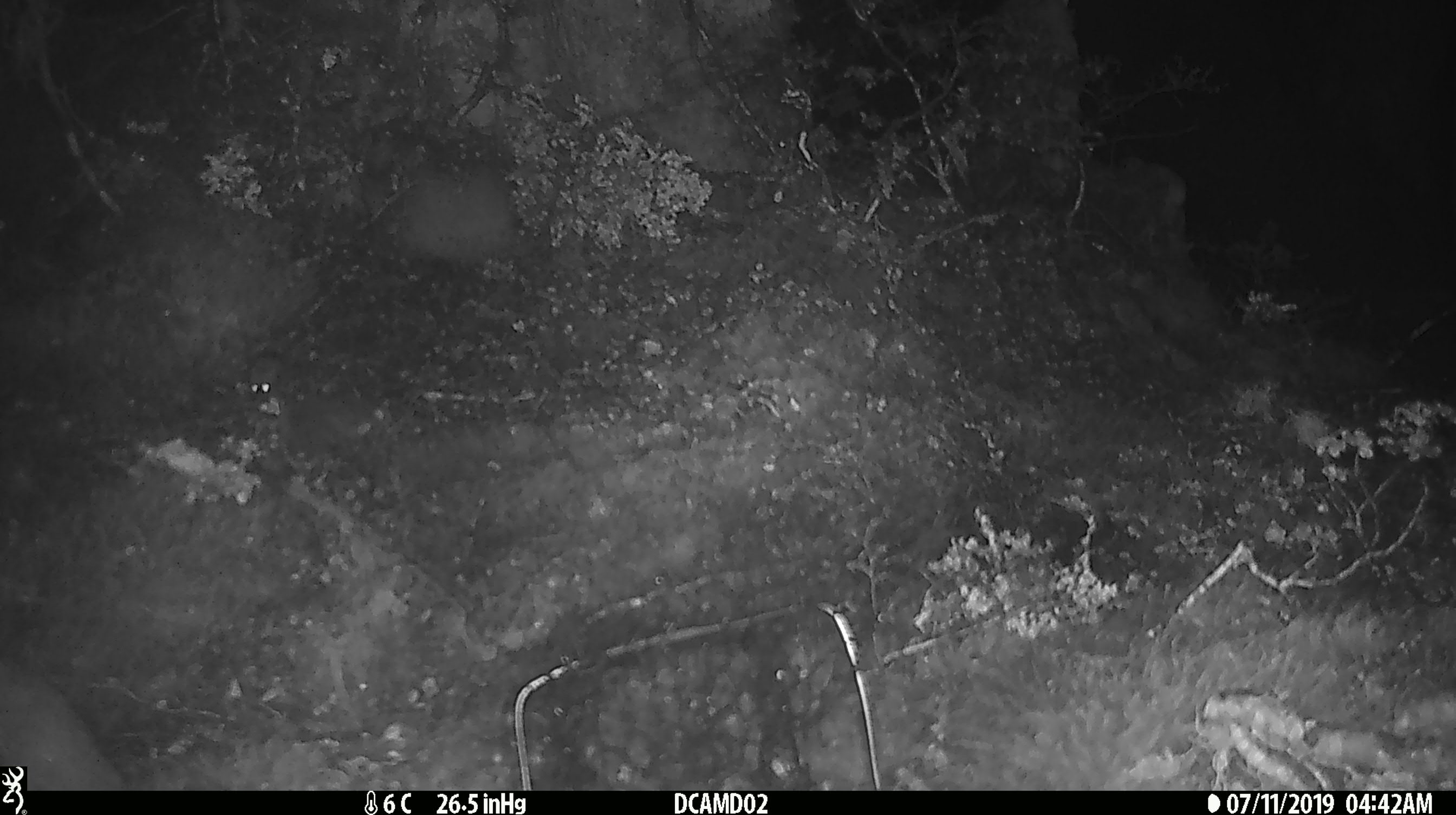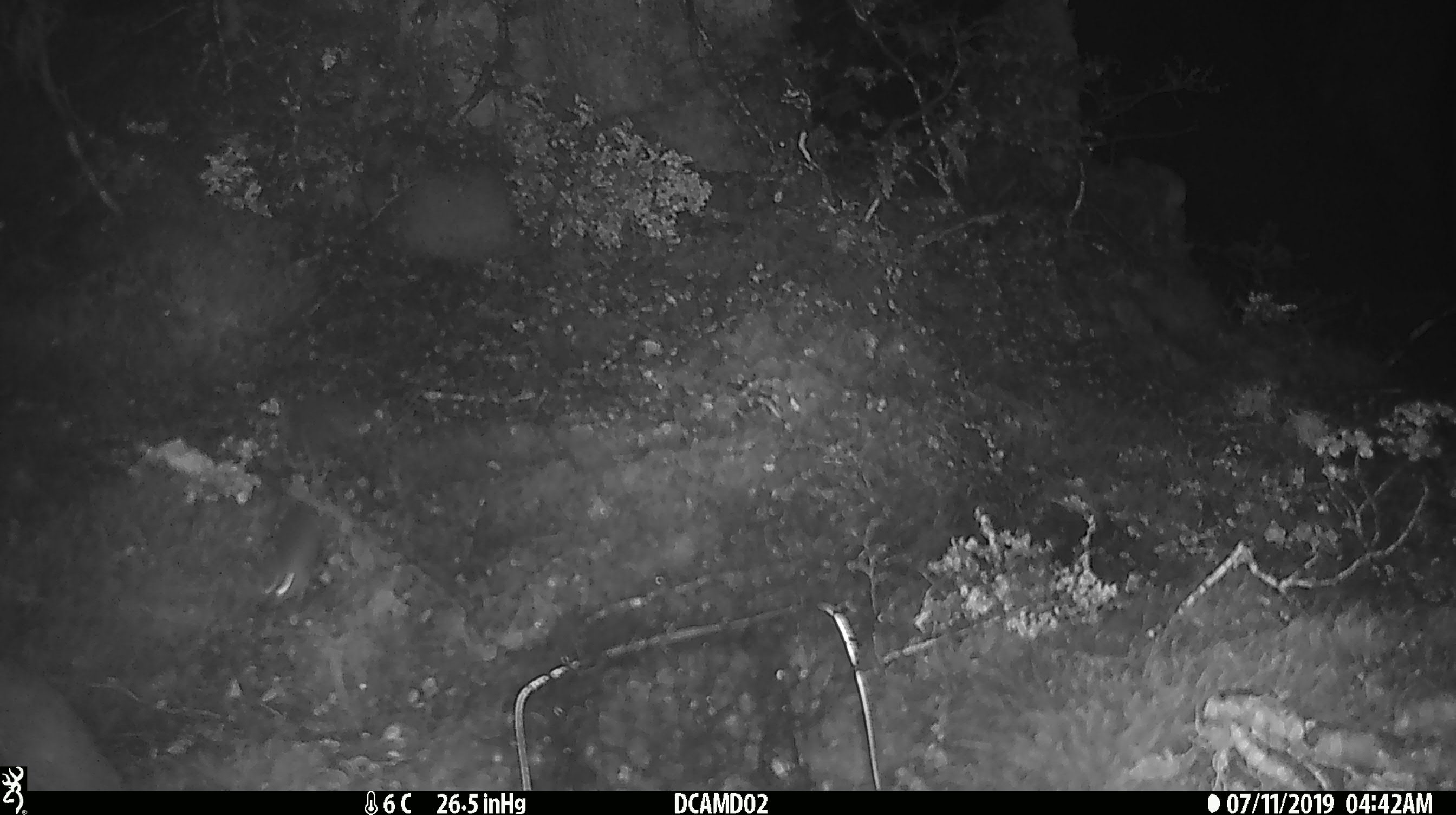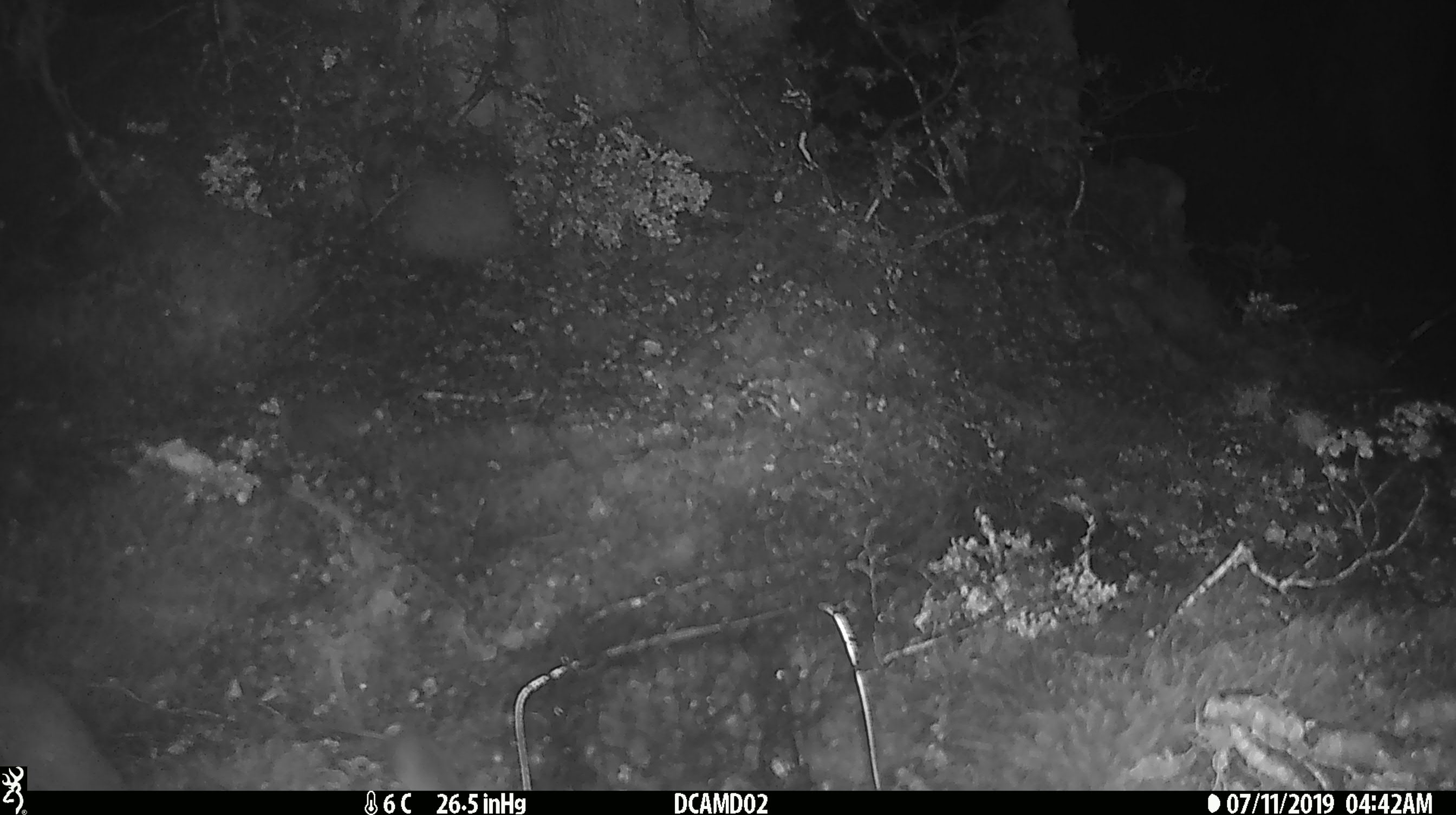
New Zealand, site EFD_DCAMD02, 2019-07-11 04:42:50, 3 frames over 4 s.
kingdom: Animalia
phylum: Chordata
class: Mammalia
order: Rodentia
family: Muridae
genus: Mus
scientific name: Mus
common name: mouse